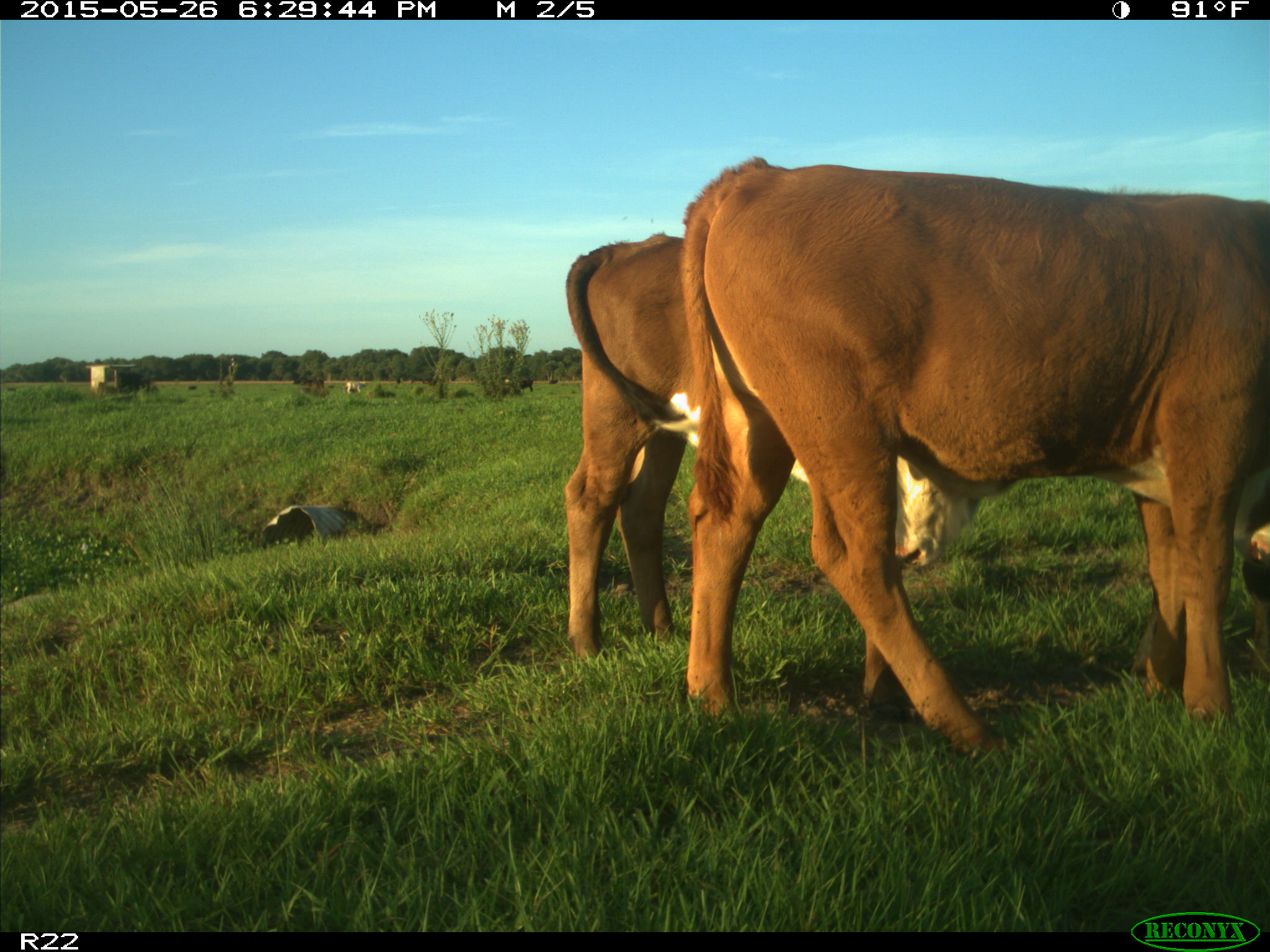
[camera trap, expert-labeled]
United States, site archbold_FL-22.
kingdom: Animalia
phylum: Chordata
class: Mammalia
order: Artiodactyla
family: Bovidae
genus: Bos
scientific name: Bos taurus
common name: domestic cow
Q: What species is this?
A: Bos taurus (domestic cow).